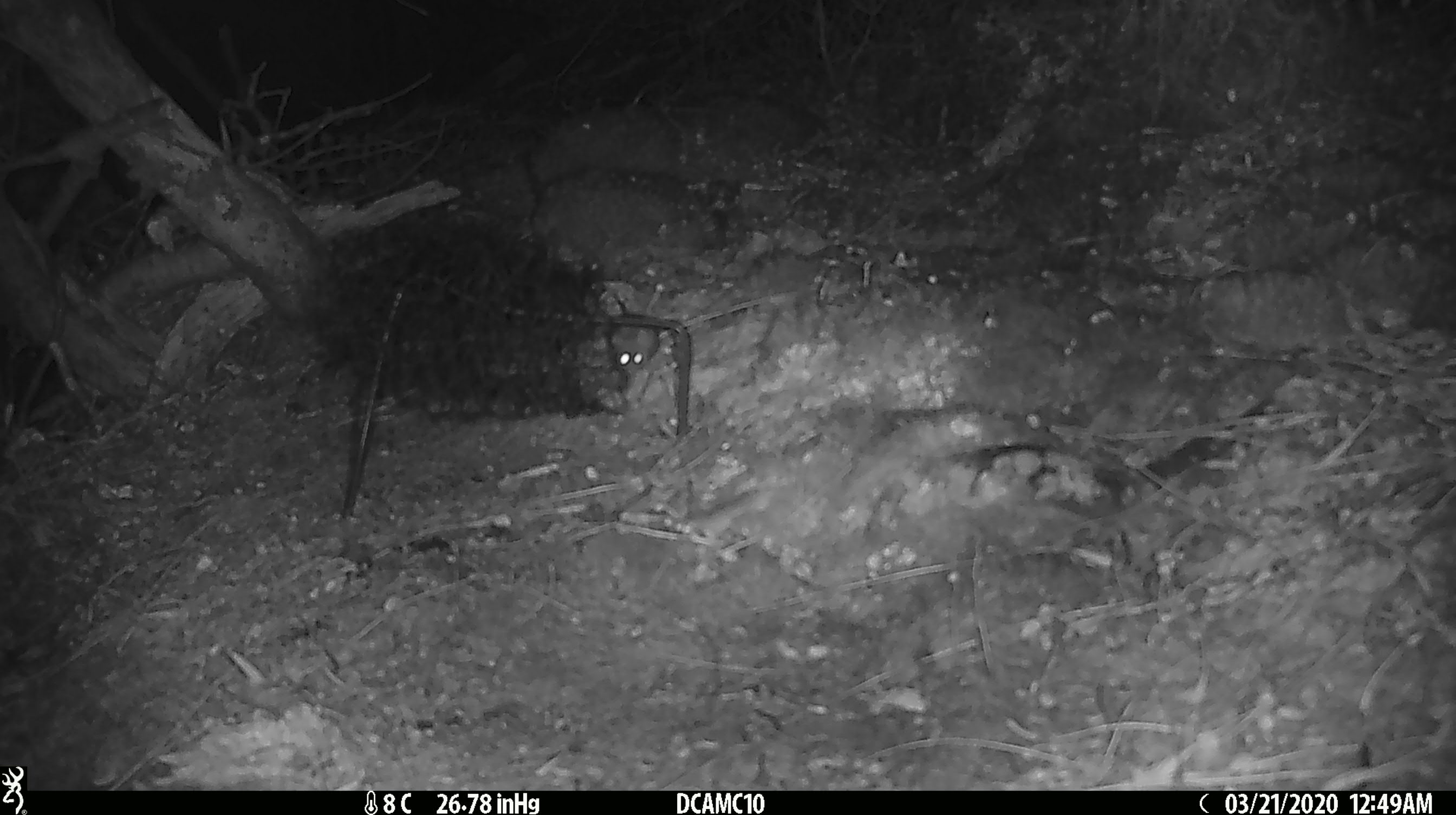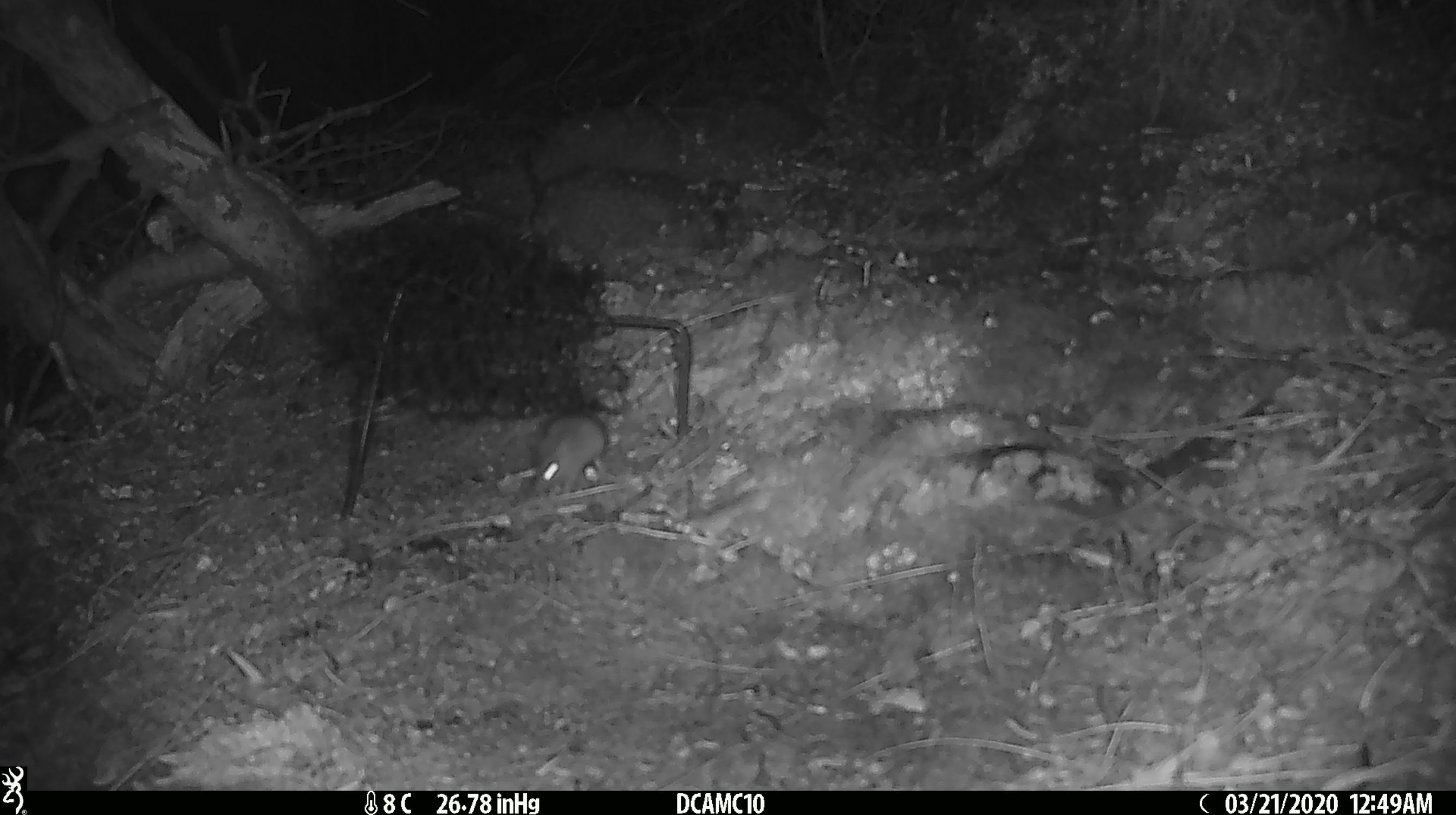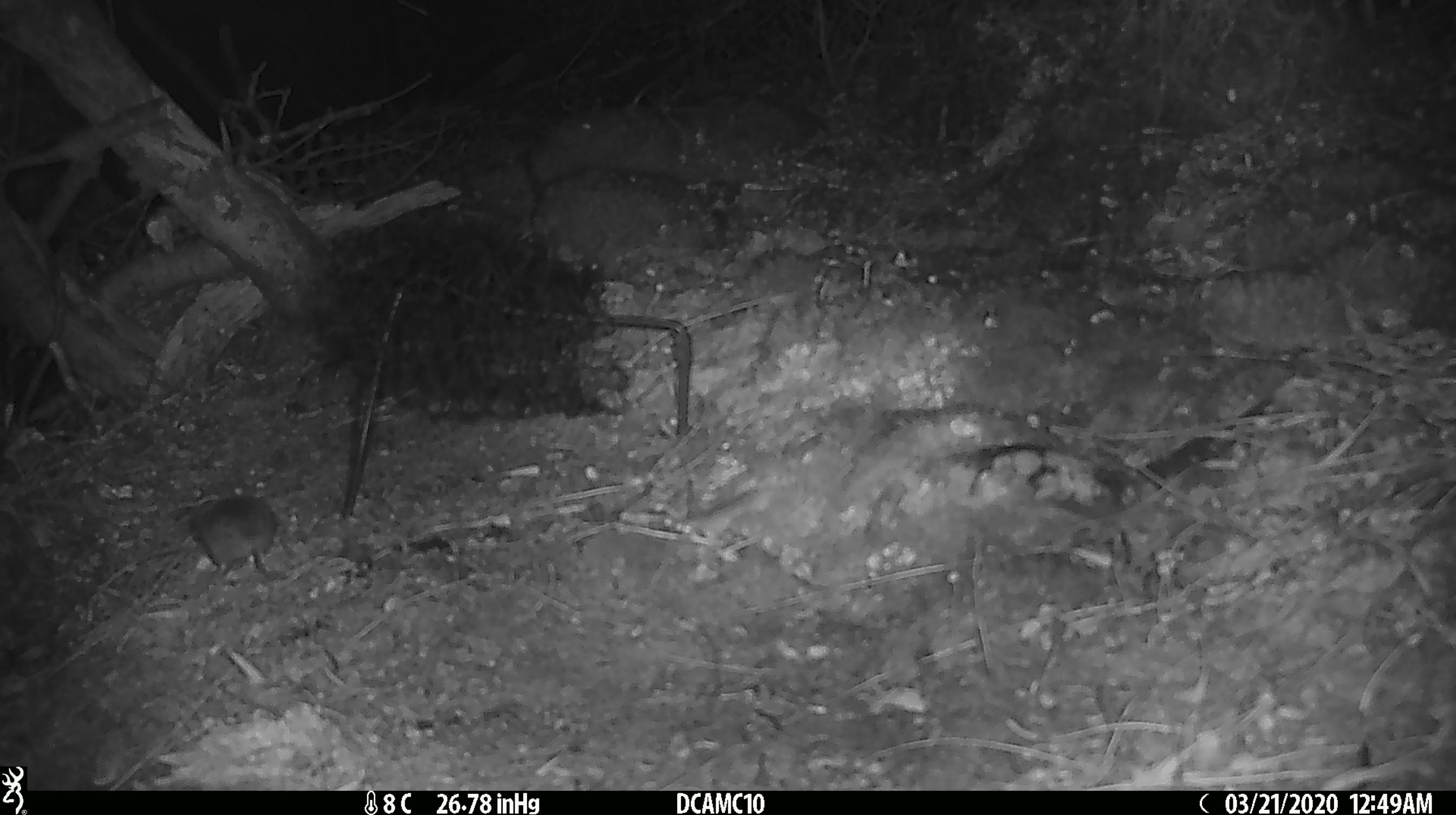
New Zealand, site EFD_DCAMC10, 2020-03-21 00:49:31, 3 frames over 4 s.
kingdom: Animalia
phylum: Chordata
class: Mammalia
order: Rodentia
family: Muridae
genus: Mus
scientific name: Mus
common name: mouse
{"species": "mouse (Mus)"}